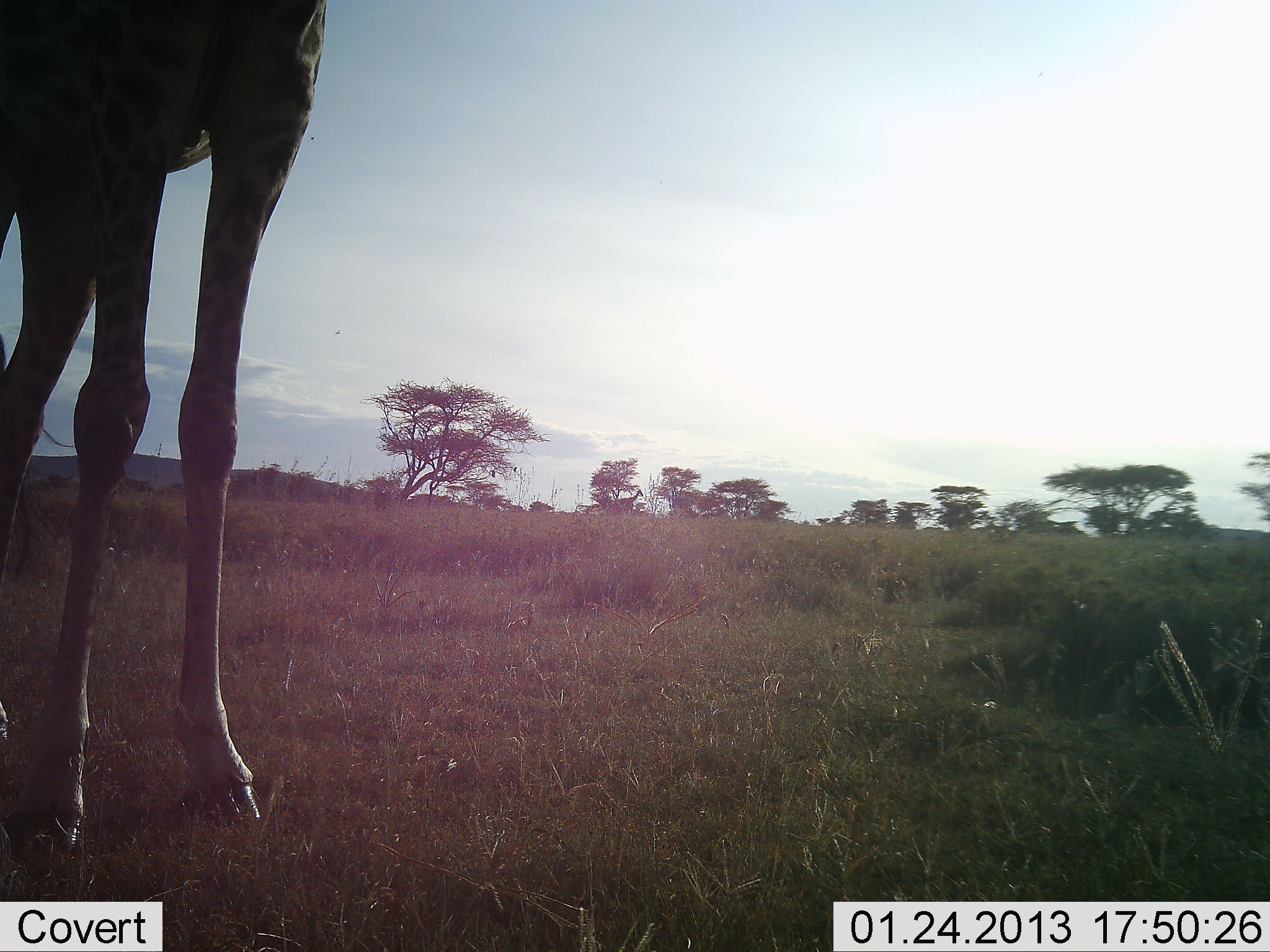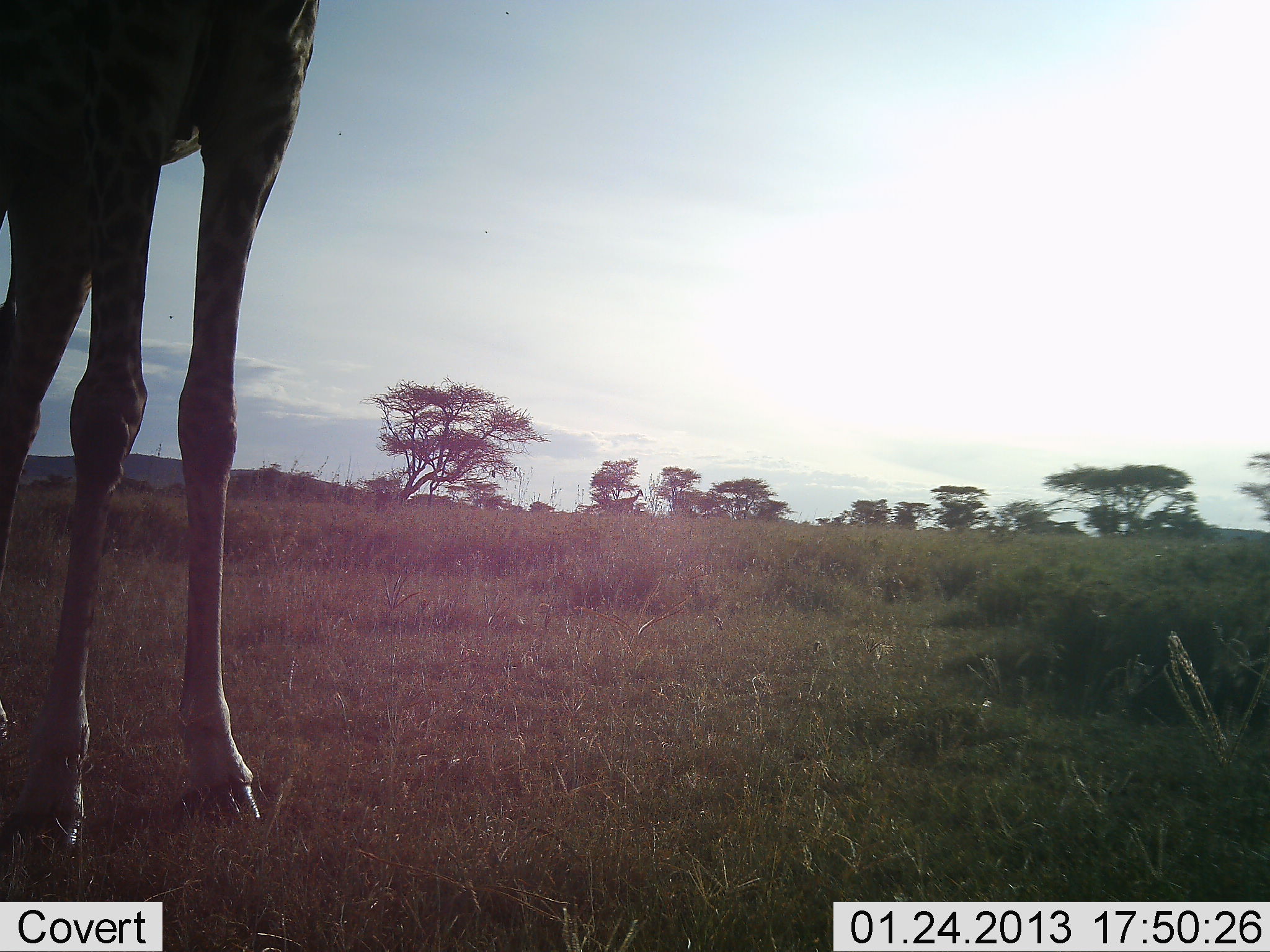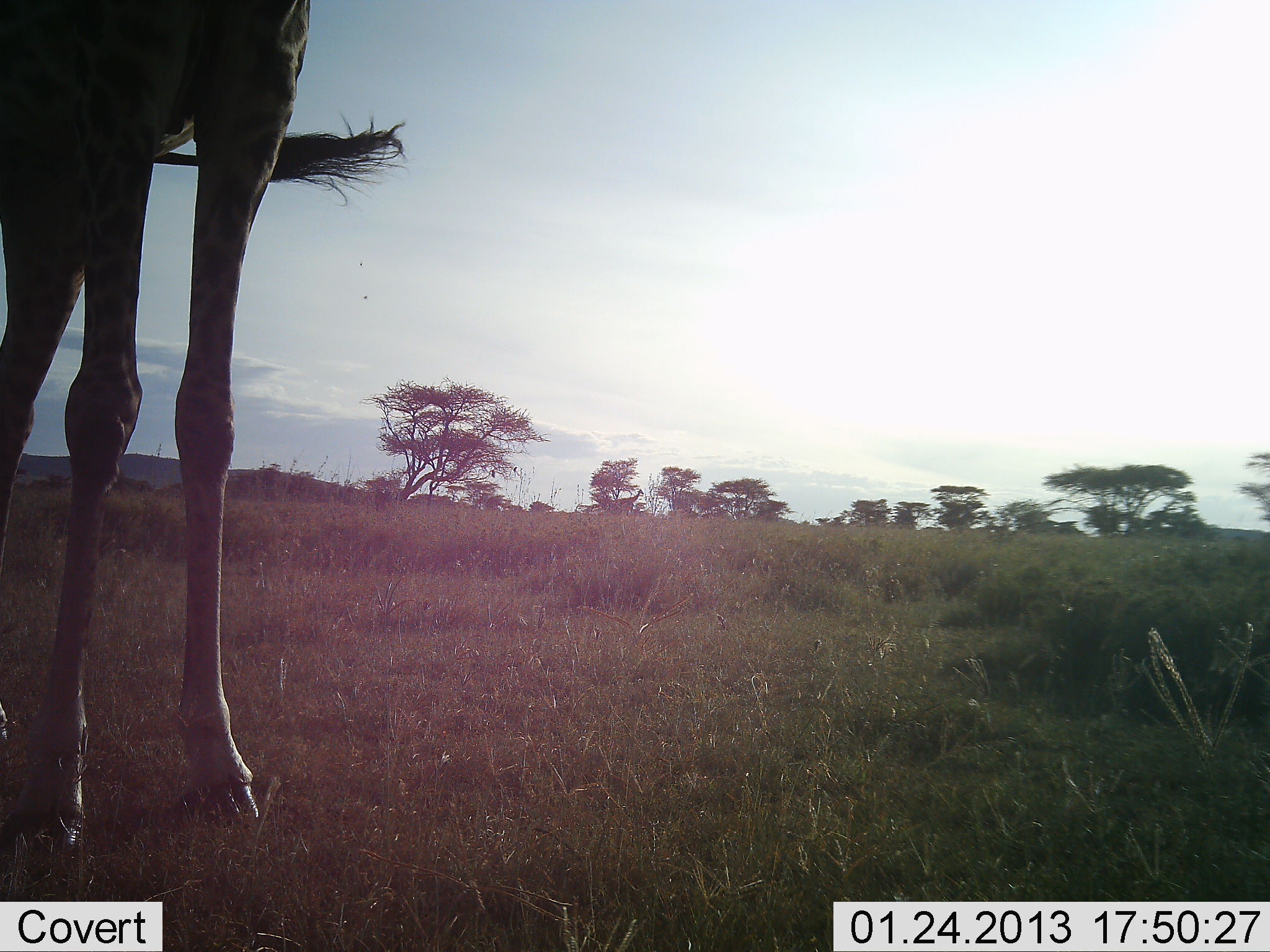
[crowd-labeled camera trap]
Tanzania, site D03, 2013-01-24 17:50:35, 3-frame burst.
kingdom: Animalia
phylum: Chordata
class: Mammalia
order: Artiodactyla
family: Giraffidae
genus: Giraffa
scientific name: Giraffa camelopardalis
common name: giraffe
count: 1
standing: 100%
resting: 0%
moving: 4%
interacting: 0%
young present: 0%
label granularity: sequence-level